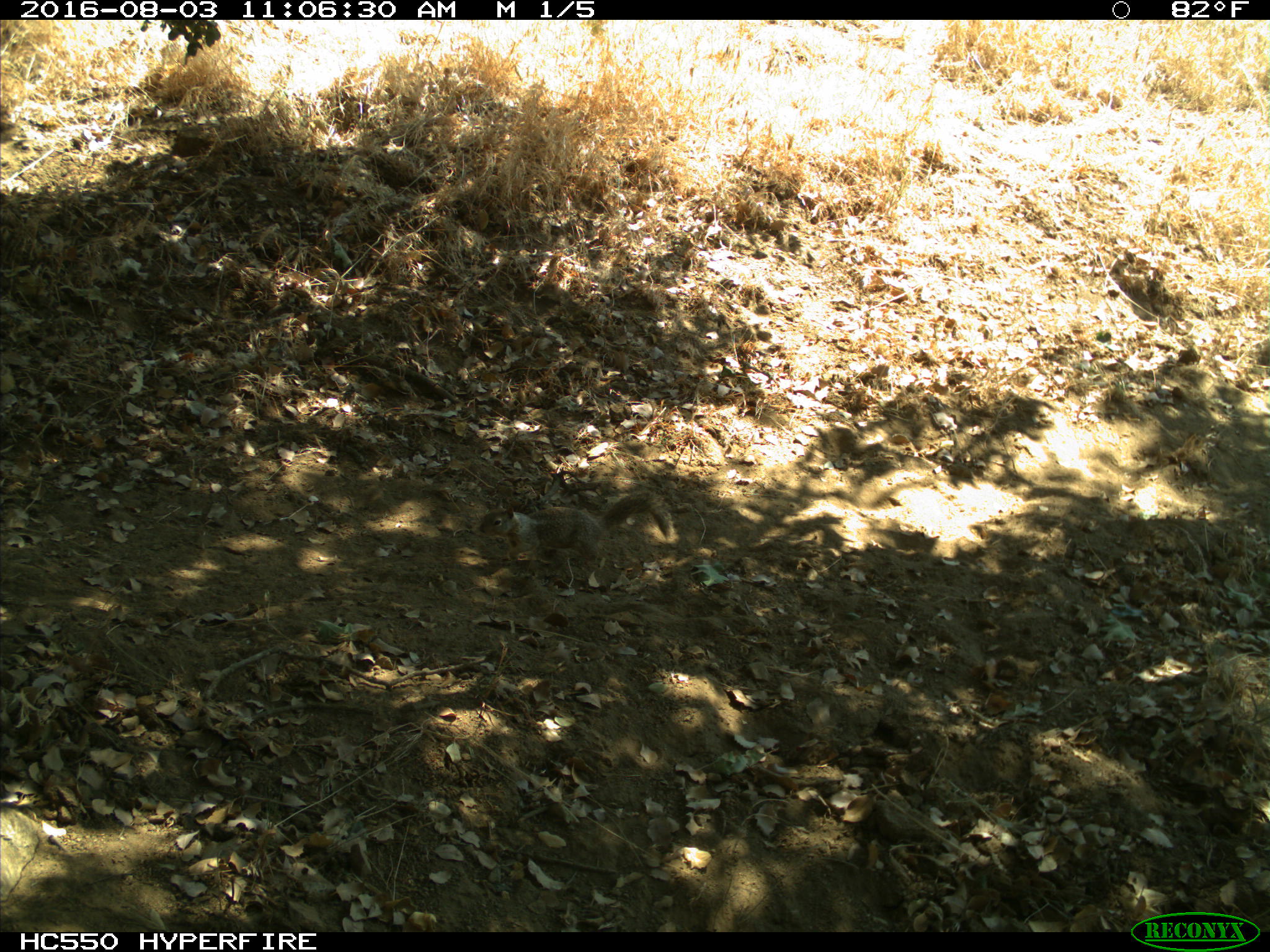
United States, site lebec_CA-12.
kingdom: Animalia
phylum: Chordata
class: Mammalia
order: Rodentia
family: Sciuridae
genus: Otospermophilus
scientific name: Otospermophilus beecheyi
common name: california ground squirrel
Otospermophilus beecheyi (california ground squirrel).